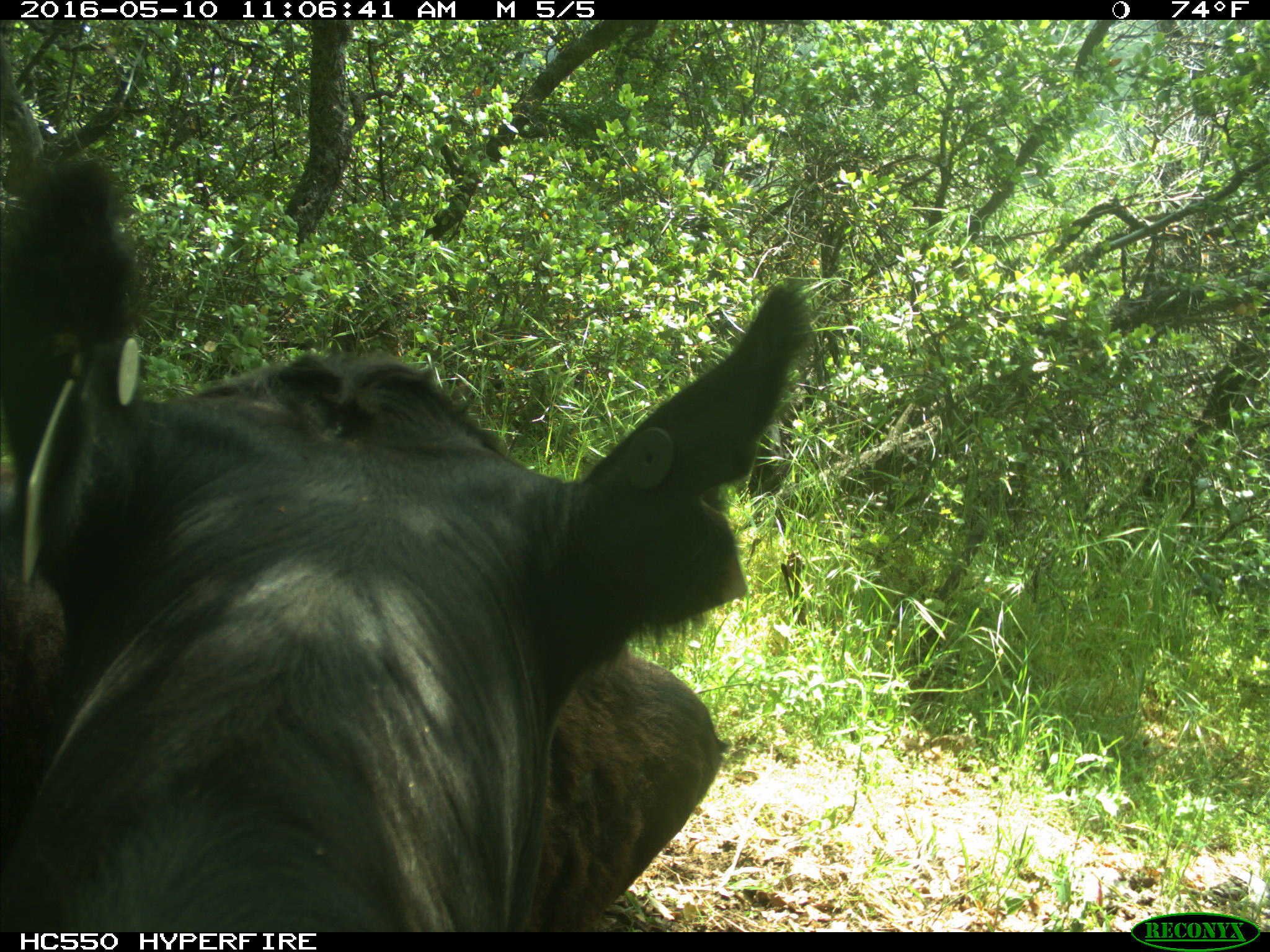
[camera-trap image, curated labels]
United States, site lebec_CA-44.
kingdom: Animalia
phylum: Chordata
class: Mammalia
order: Artiodactyla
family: Bovidae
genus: Bos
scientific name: Bos taurus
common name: domestic cow